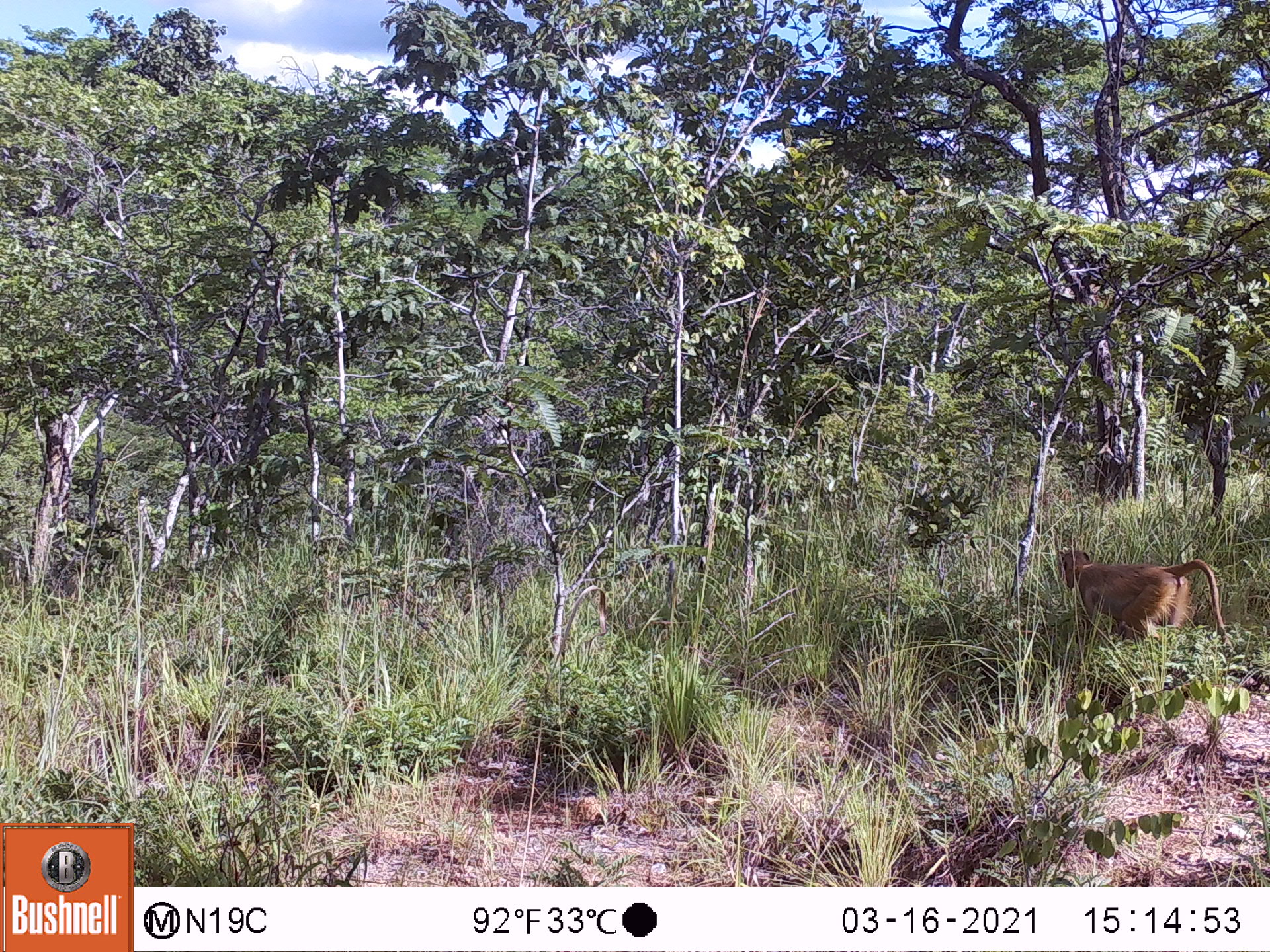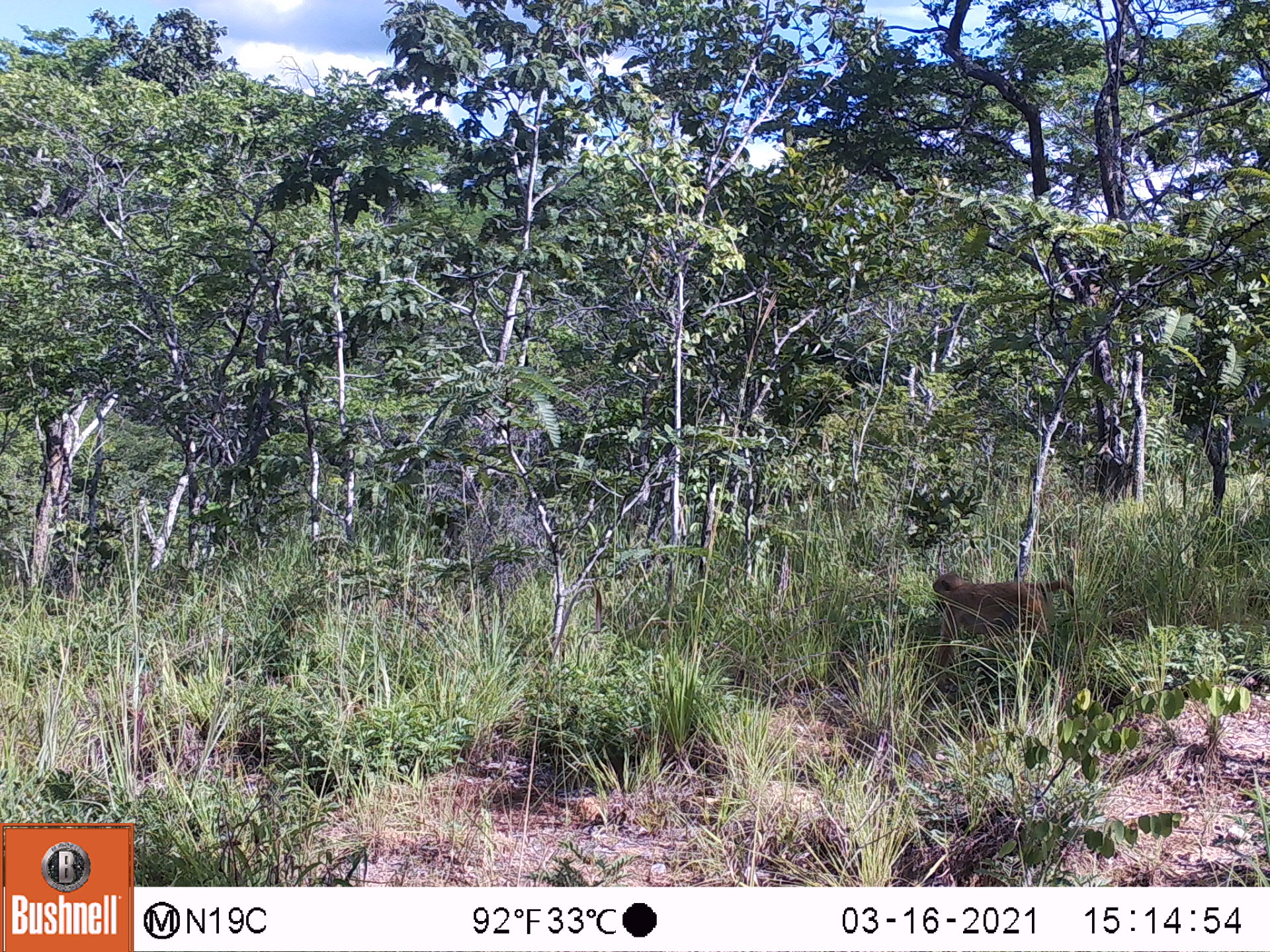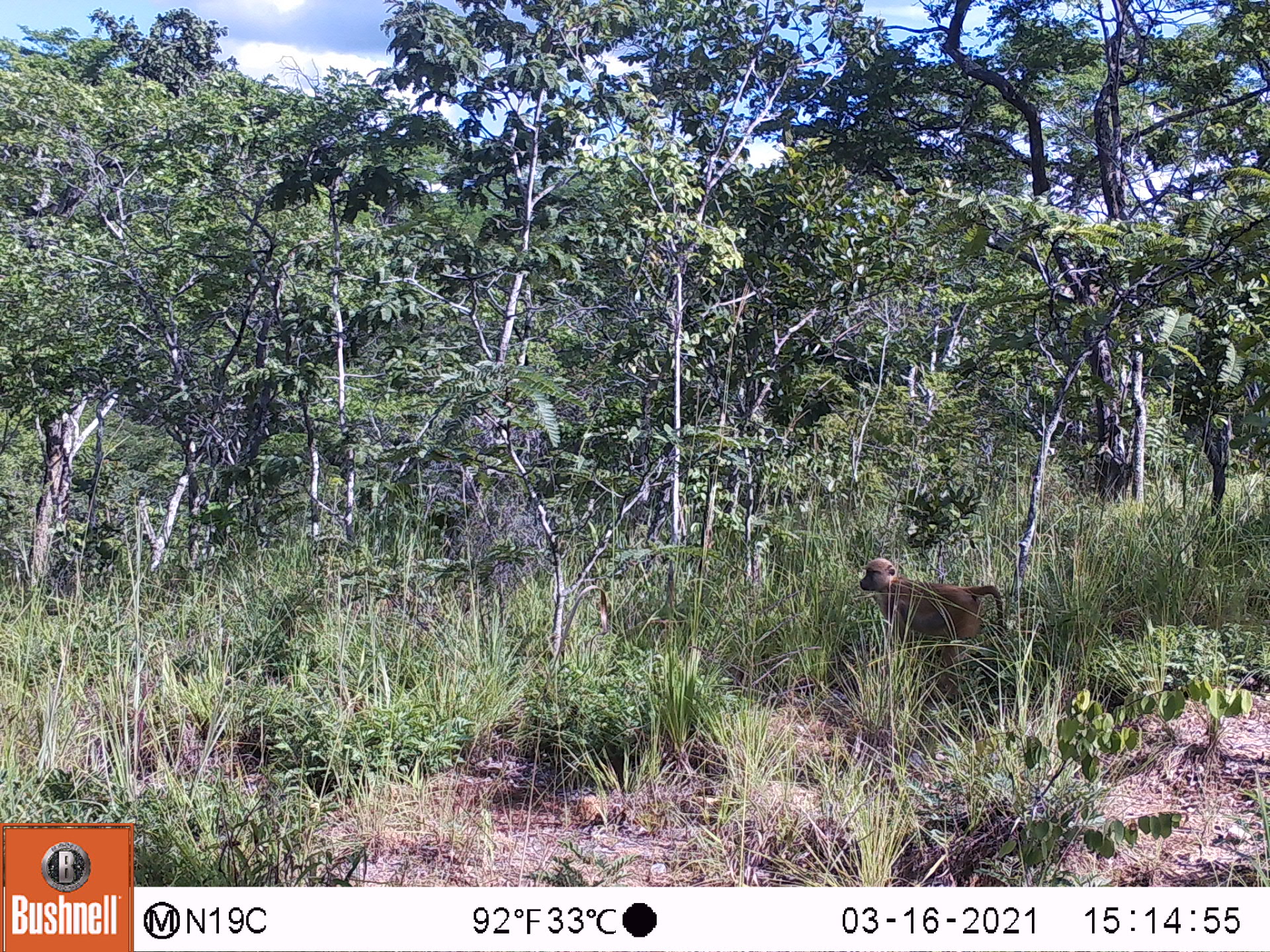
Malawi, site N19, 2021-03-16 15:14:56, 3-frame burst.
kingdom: Animalia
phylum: Chordata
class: Mammalia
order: Primates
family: Cercopithecidae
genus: Papio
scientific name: Papio cynocephalus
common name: yellow baboon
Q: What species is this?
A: Yellow baboon (Papio cynocephalus).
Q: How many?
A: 1.